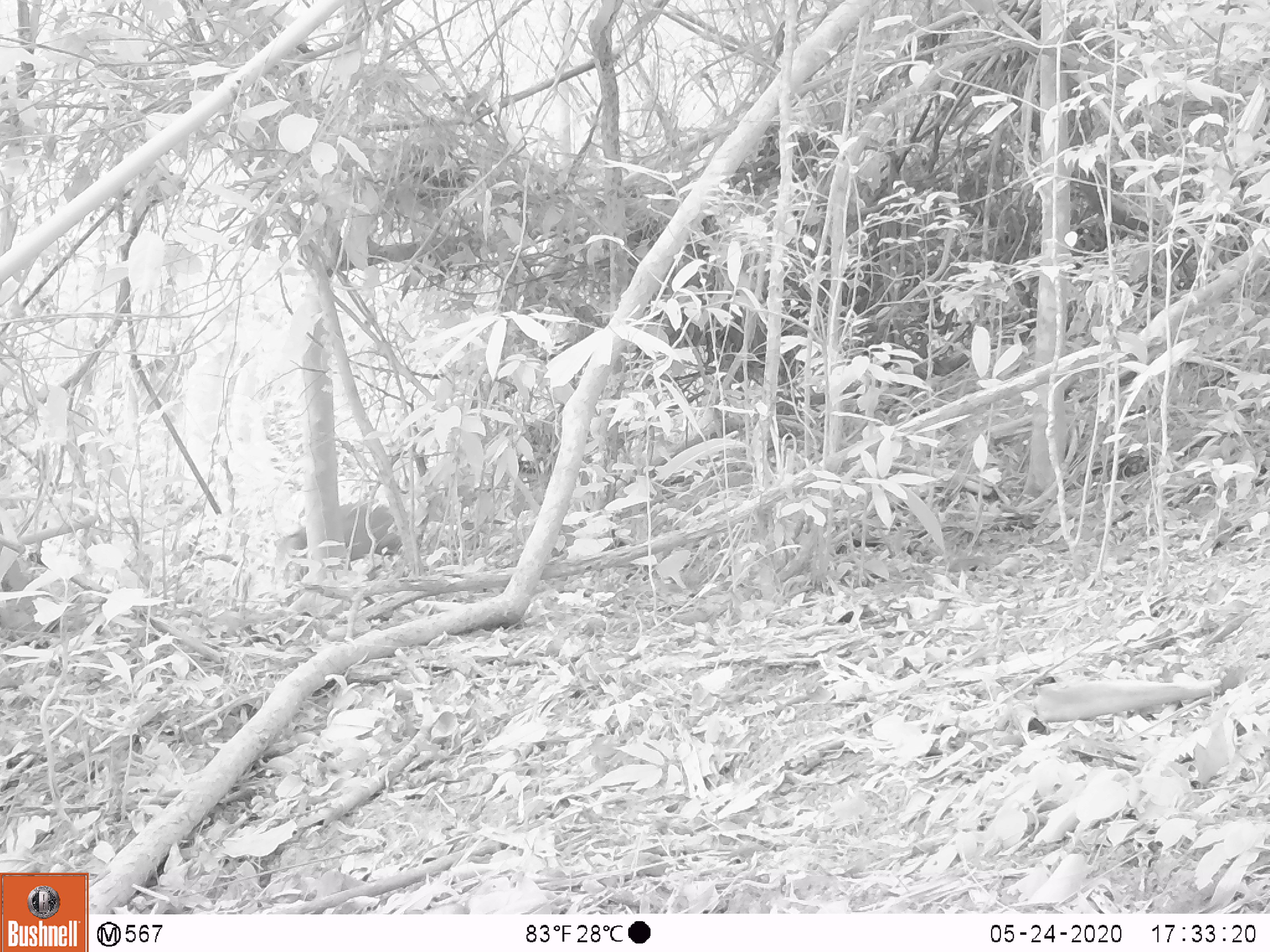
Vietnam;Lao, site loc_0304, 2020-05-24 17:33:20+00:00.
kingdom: Animalia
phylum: Chordata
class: Mammalia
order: Artiodactyla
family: Cervidae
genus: Muntiacus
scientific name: Muntiacus rooseveltorum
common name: roosevelt's muntjac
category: roosevelts muntjac group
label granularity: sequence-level